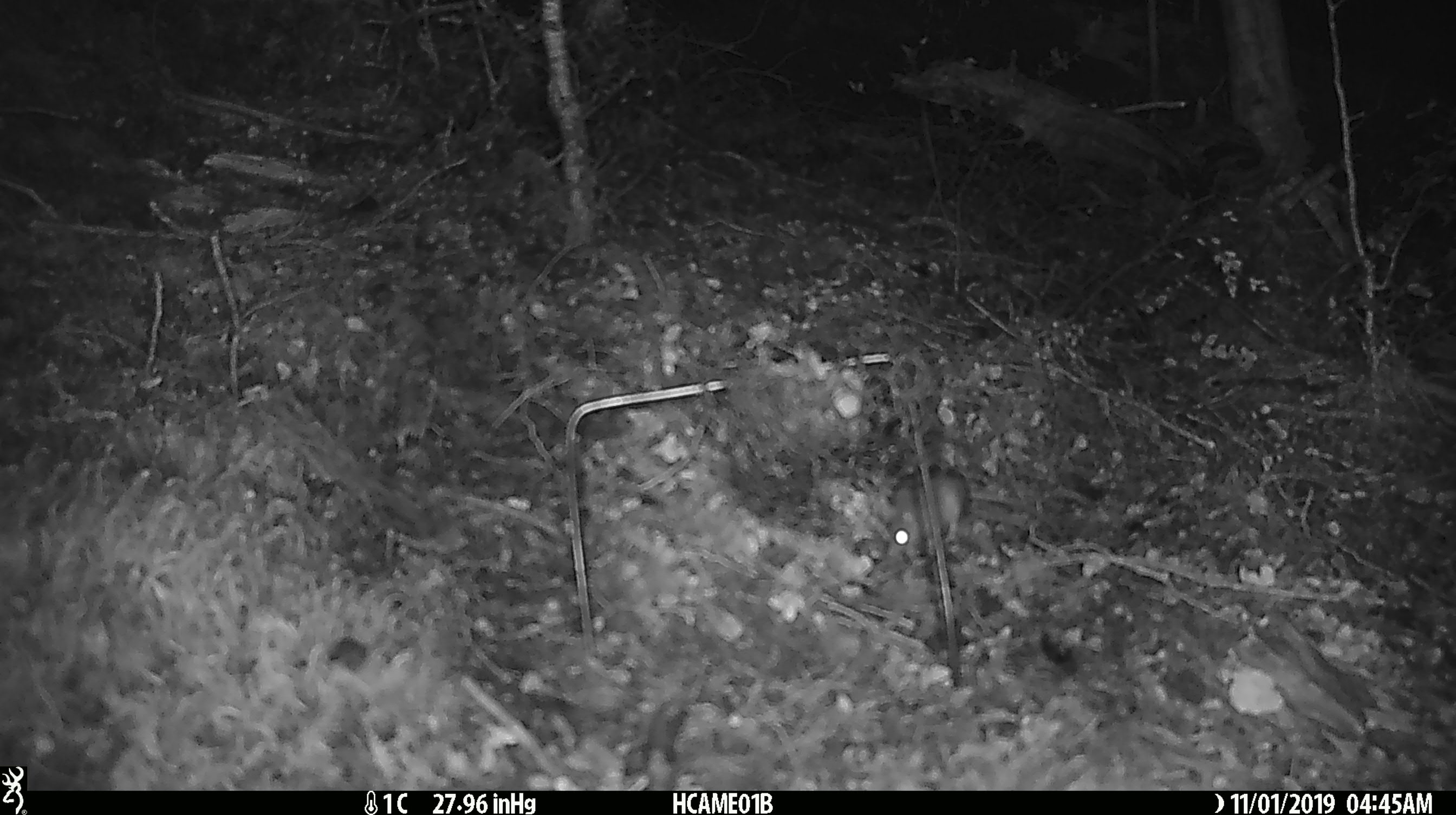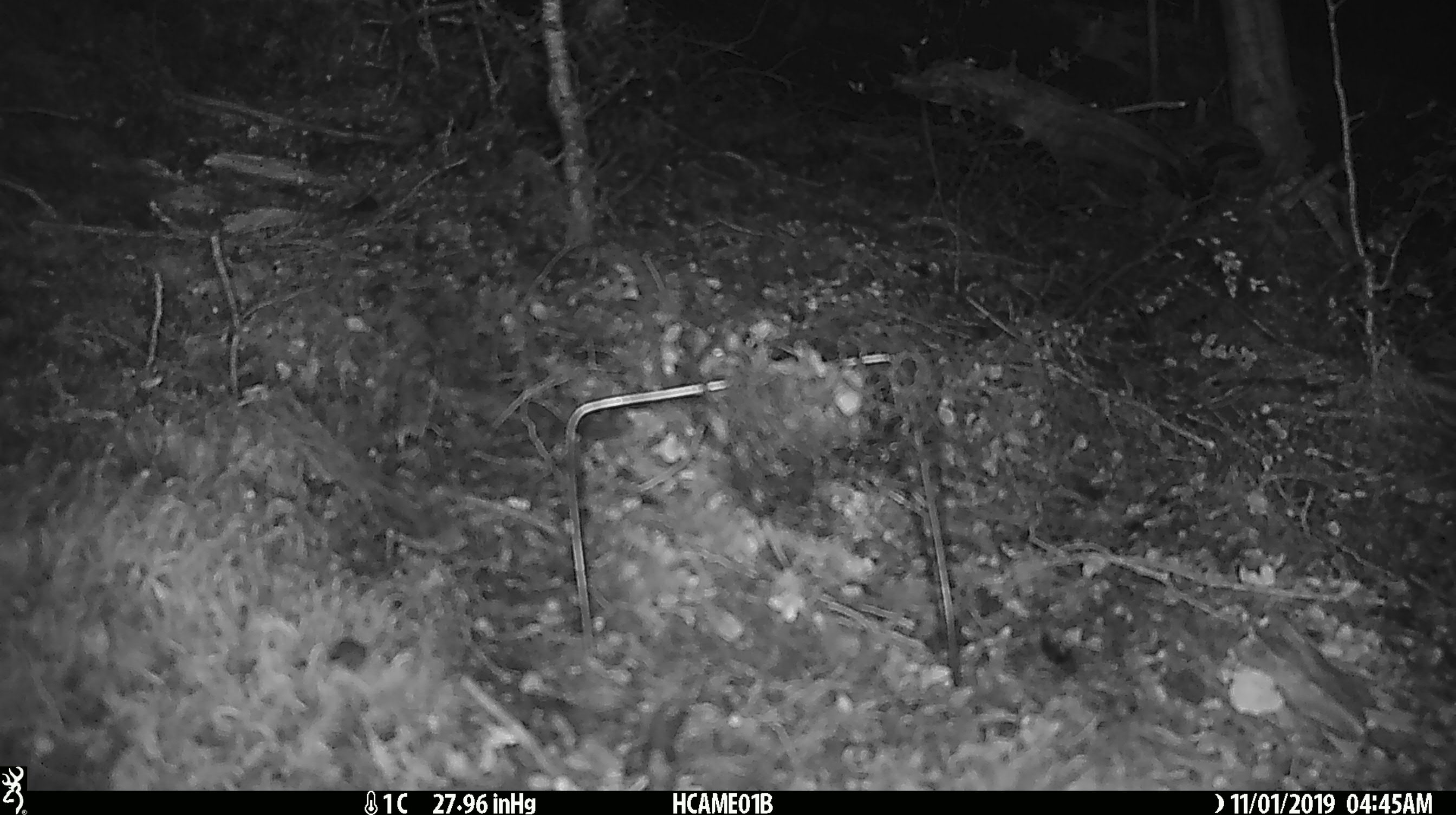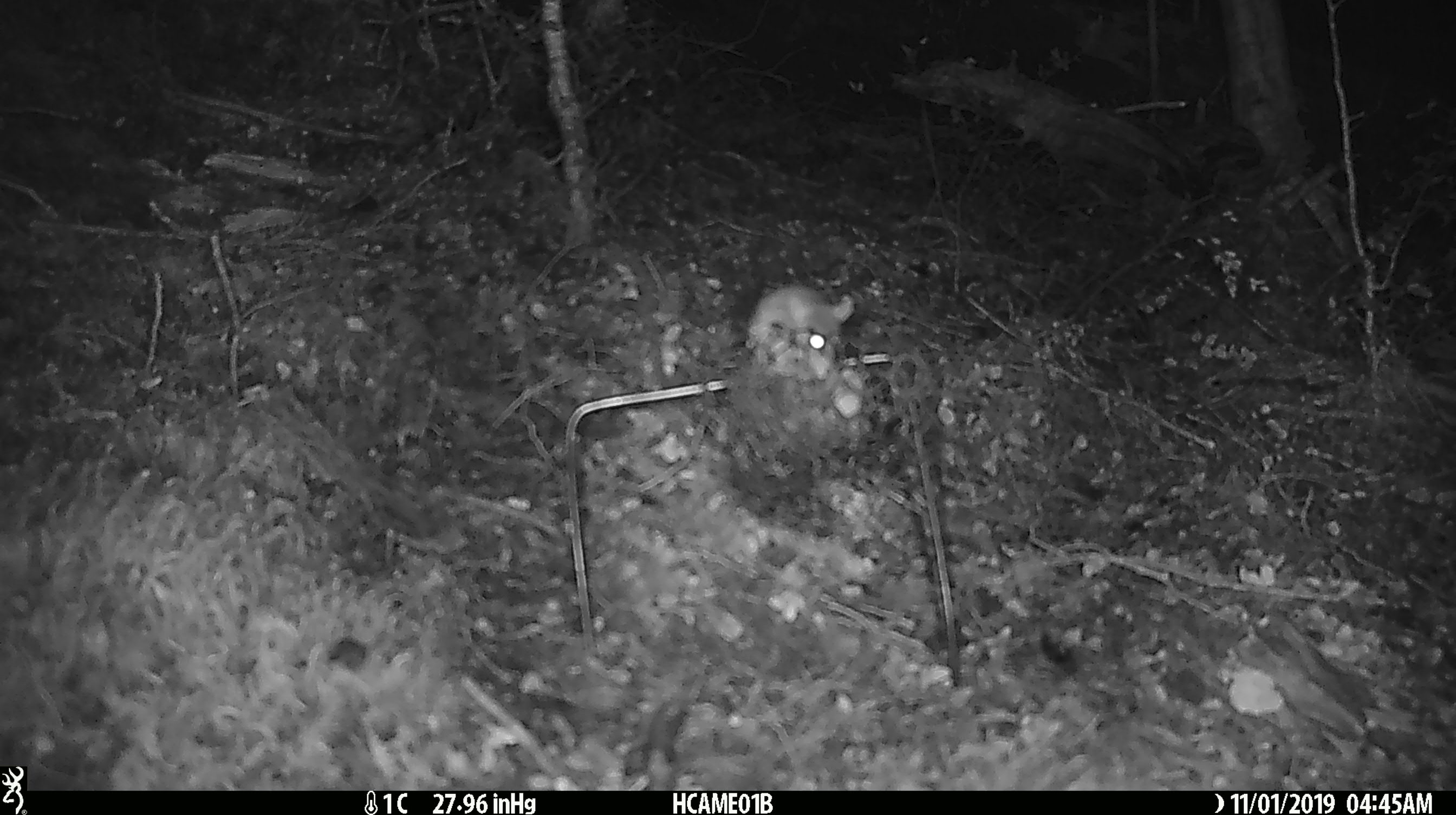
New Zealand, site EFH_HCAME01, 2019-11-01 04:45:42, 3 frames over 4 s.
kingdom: Animalia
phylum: Chordata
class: Mammalia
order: Rodentia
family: Muridae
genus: Mus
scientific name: Mus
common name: mouse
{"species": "mouse (Mus)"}